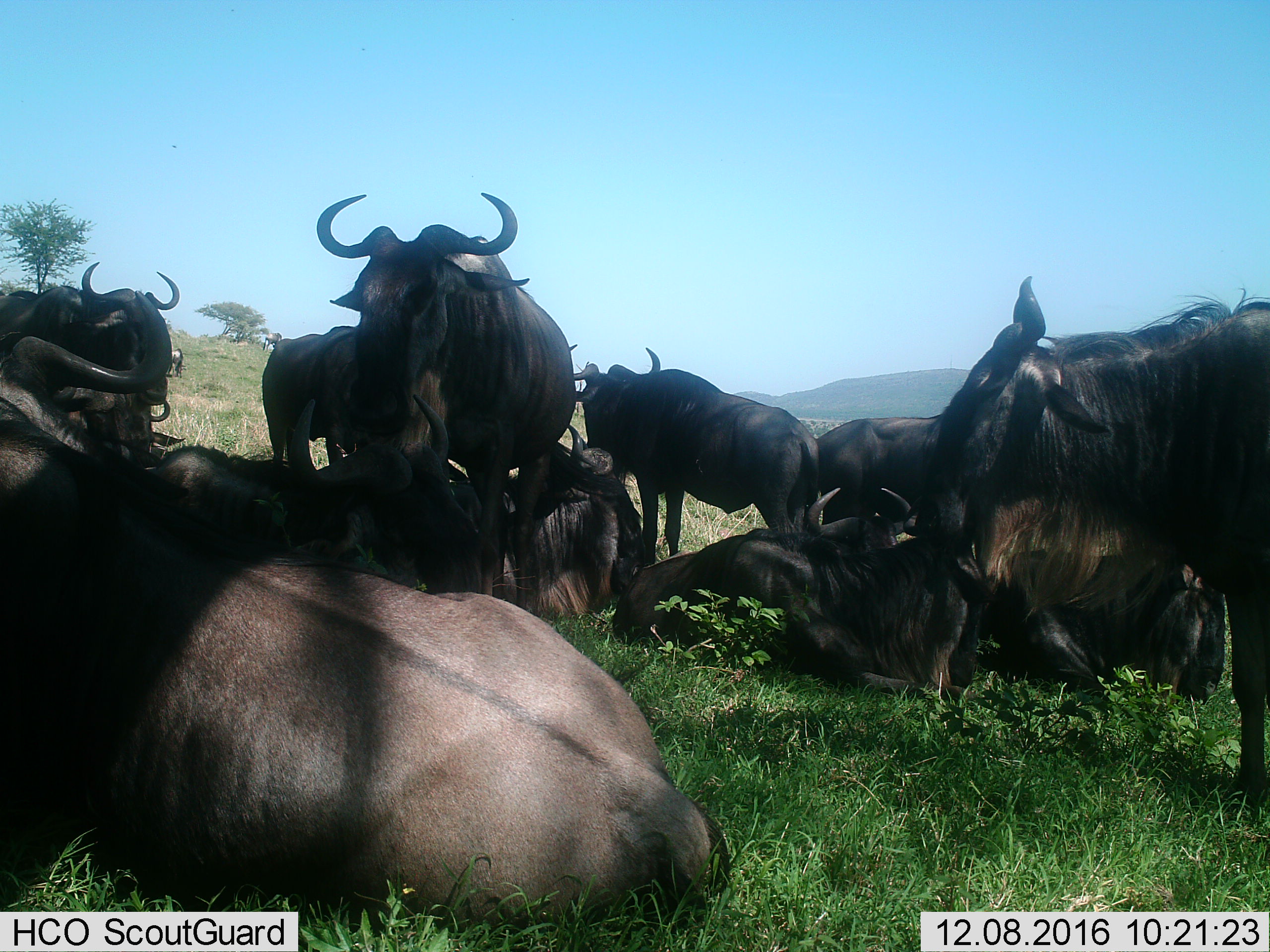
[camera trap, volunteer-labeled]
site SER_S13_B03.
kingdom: Animalia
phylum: Chordata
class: Mammalia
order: Artiodactyla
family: Bovidae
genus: Connochaetes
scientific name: Connochaetes taurinus taurinus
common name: blue wildebeest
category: wildebeestblue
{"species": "wildebeestblue (blue wildebeest) (Connochaetes taurinus taurinus)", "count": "11-50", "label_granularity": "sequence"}